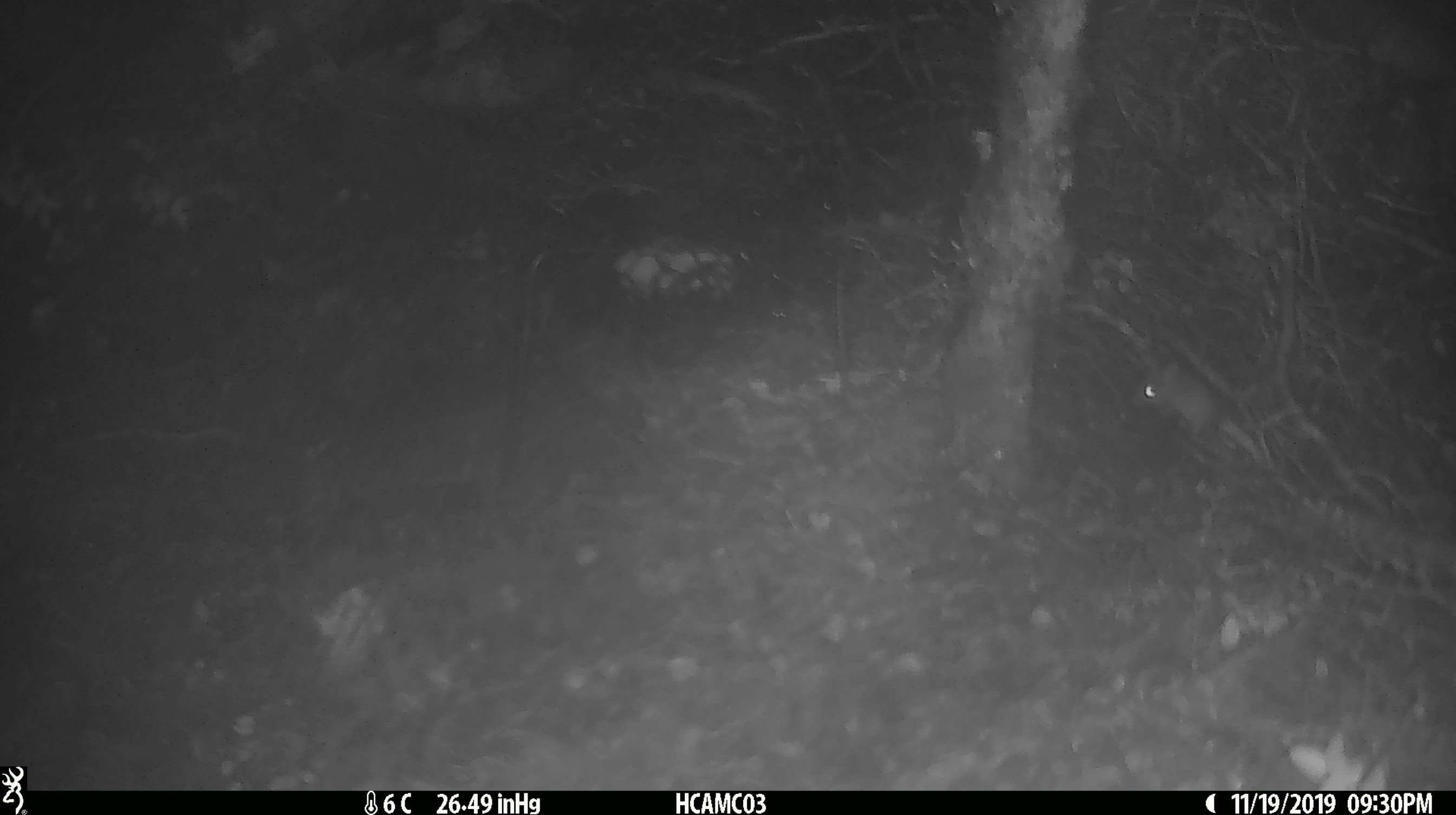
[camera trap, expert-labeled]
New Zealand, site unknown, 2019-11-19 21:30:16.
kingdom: Animalia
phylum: Chordata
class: Mammalia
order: Rodentia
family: Muridae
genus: Mus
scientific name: Mus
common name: mouse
Mouse (Mus).